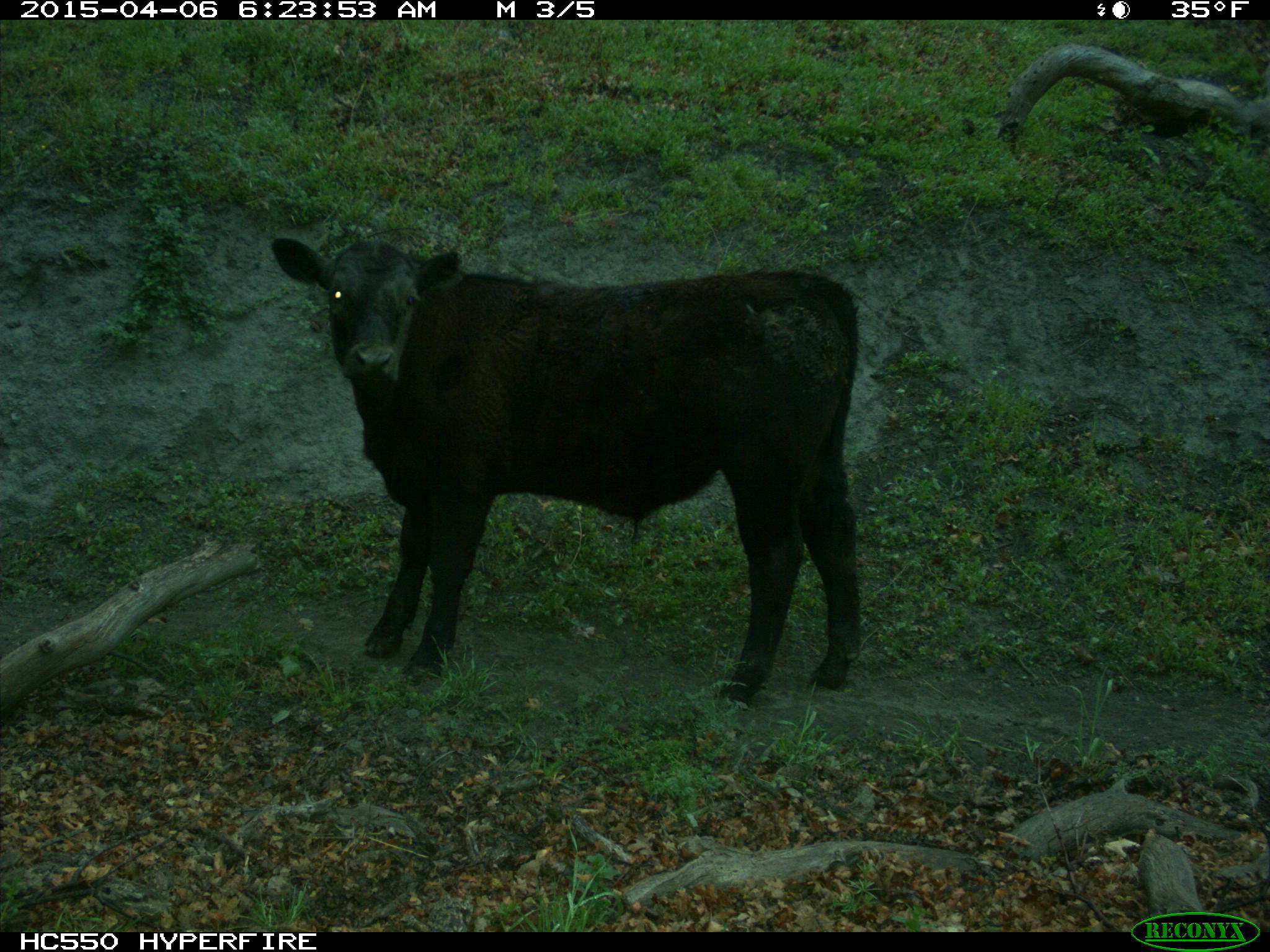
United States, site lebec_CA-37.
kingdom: Animalia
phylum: Chordata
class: Mammalia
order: Artiodactyla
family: Bovidae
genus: Bos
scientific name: Bos taurus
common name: domestic cow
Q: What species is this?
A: Bos taurus (domestic cow).